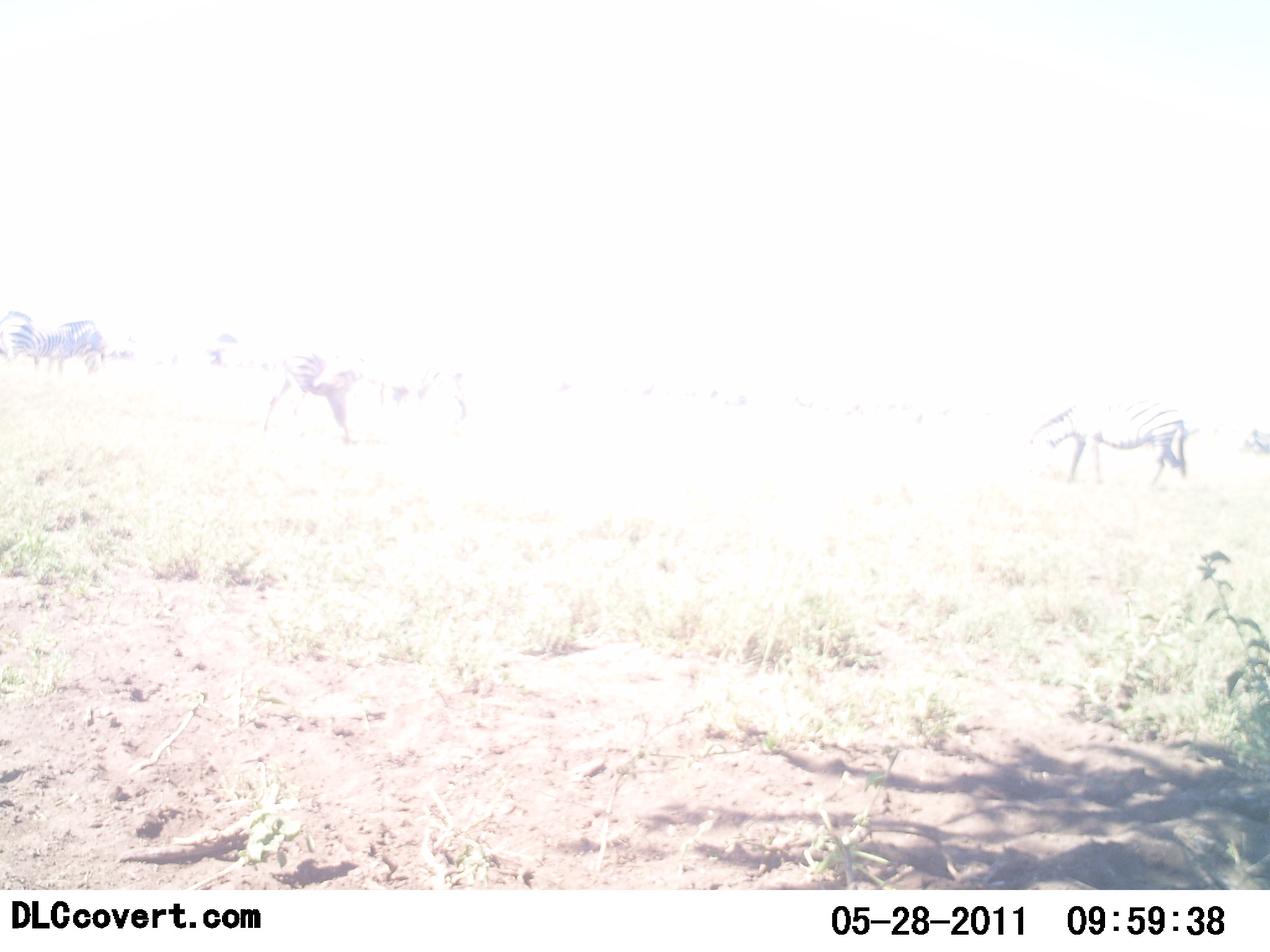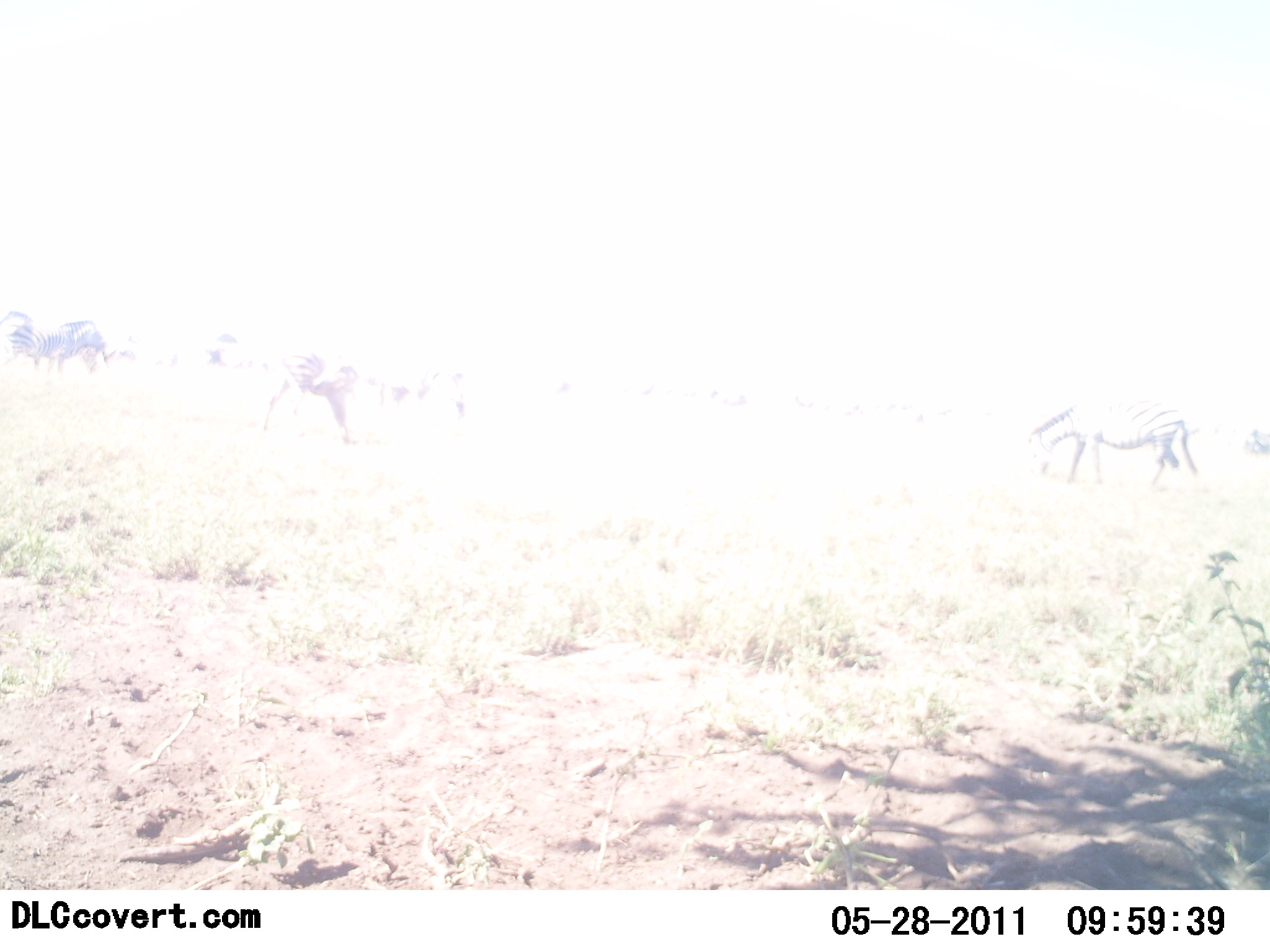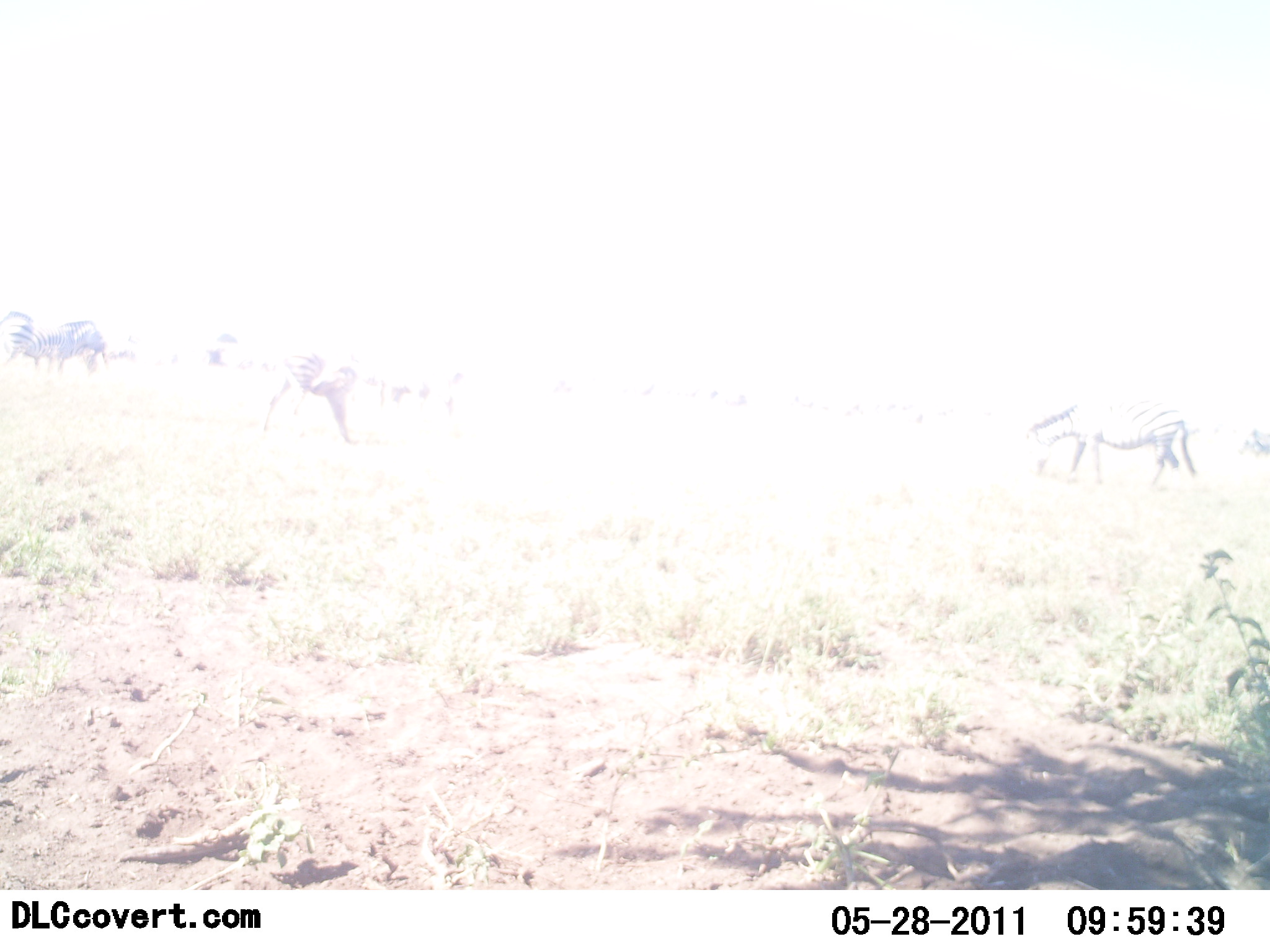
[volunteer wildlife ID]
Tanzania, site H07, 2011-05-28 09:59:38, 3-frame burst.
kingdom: Animalia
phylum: Chordata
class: Mammalia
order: Perissodactyla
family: Equidae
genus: Equus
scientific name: Equus quagga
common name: plains zebra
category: zebra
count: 3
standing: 45%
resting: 0%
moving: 0%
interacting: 0%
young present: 0%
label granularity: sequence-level